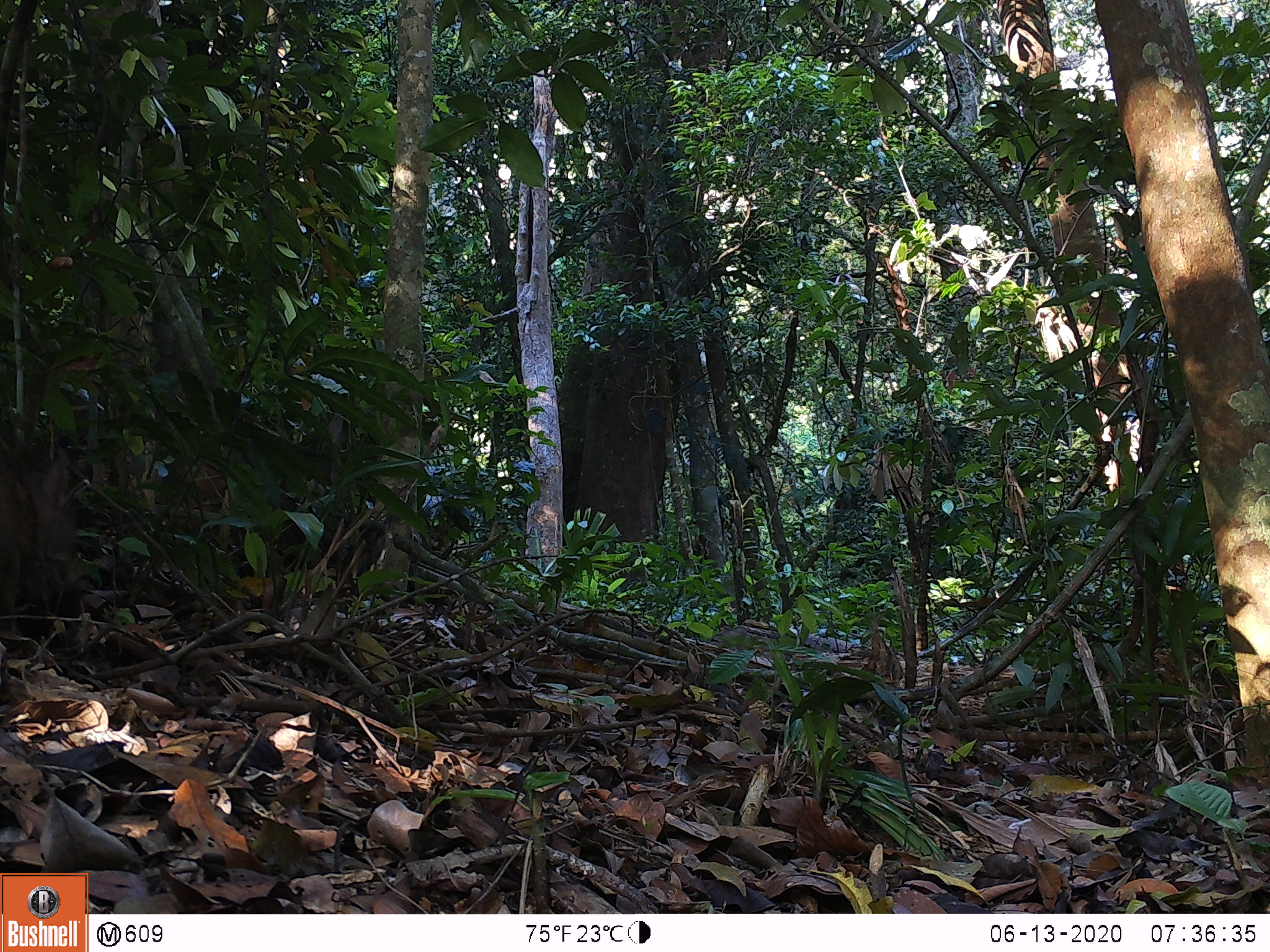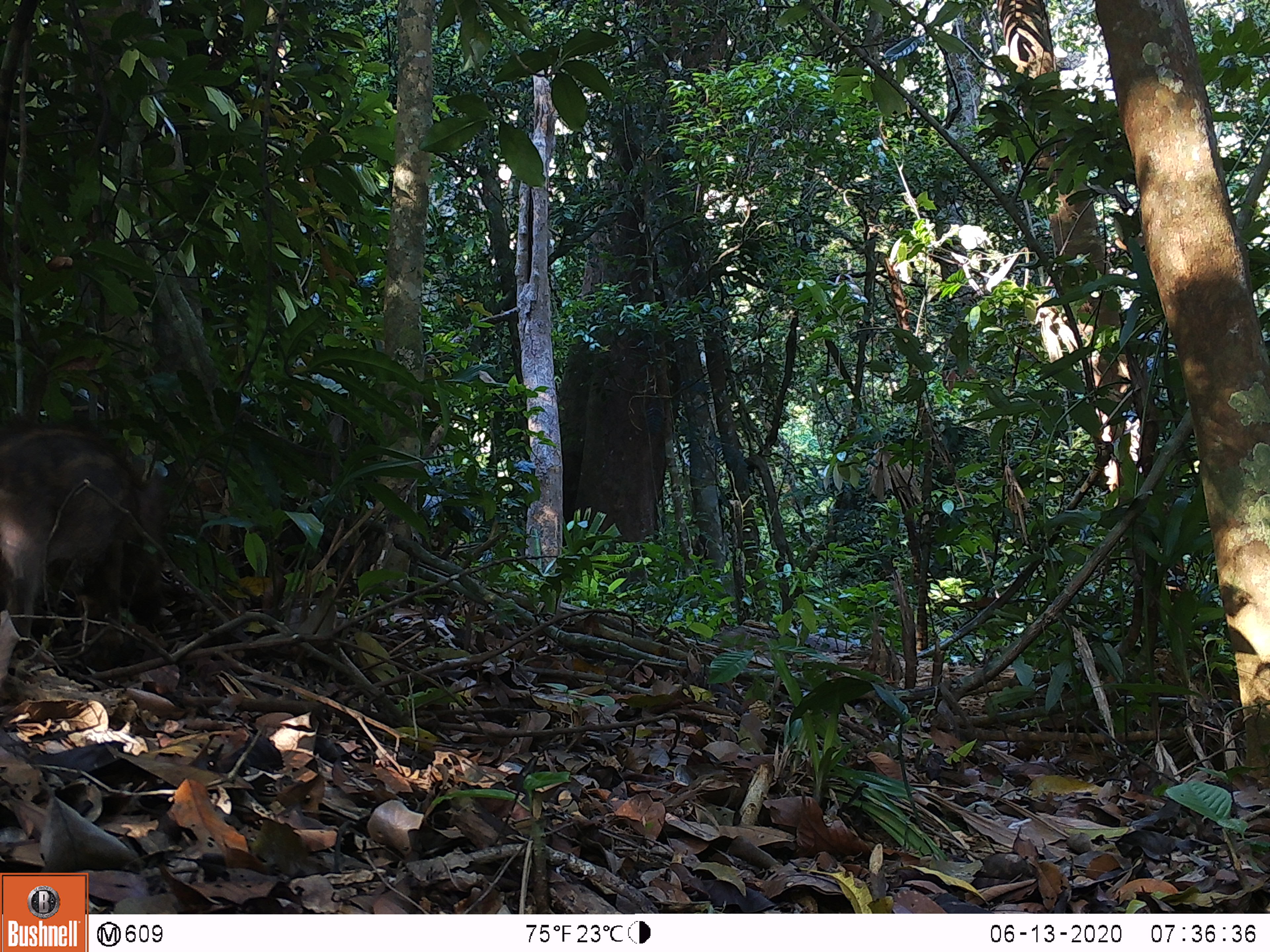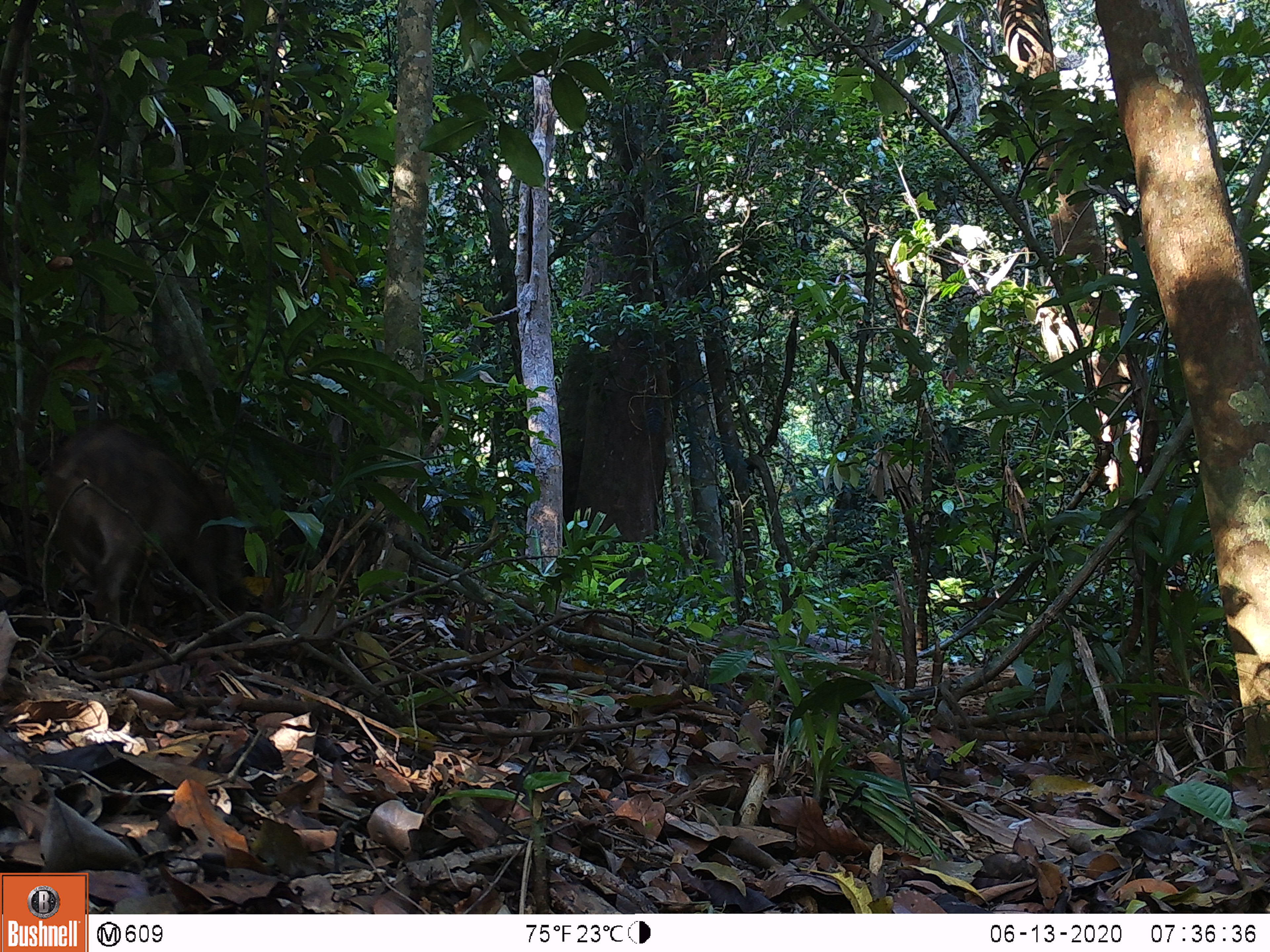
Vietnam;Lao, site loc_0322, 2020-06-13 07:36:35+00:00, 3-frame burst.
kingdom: Animalia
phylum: Chordata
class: Mammalia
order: Artiodactyla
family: Suidae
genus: Sus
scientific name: Sus scrofa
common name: eurasian wild pig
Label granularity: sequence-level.